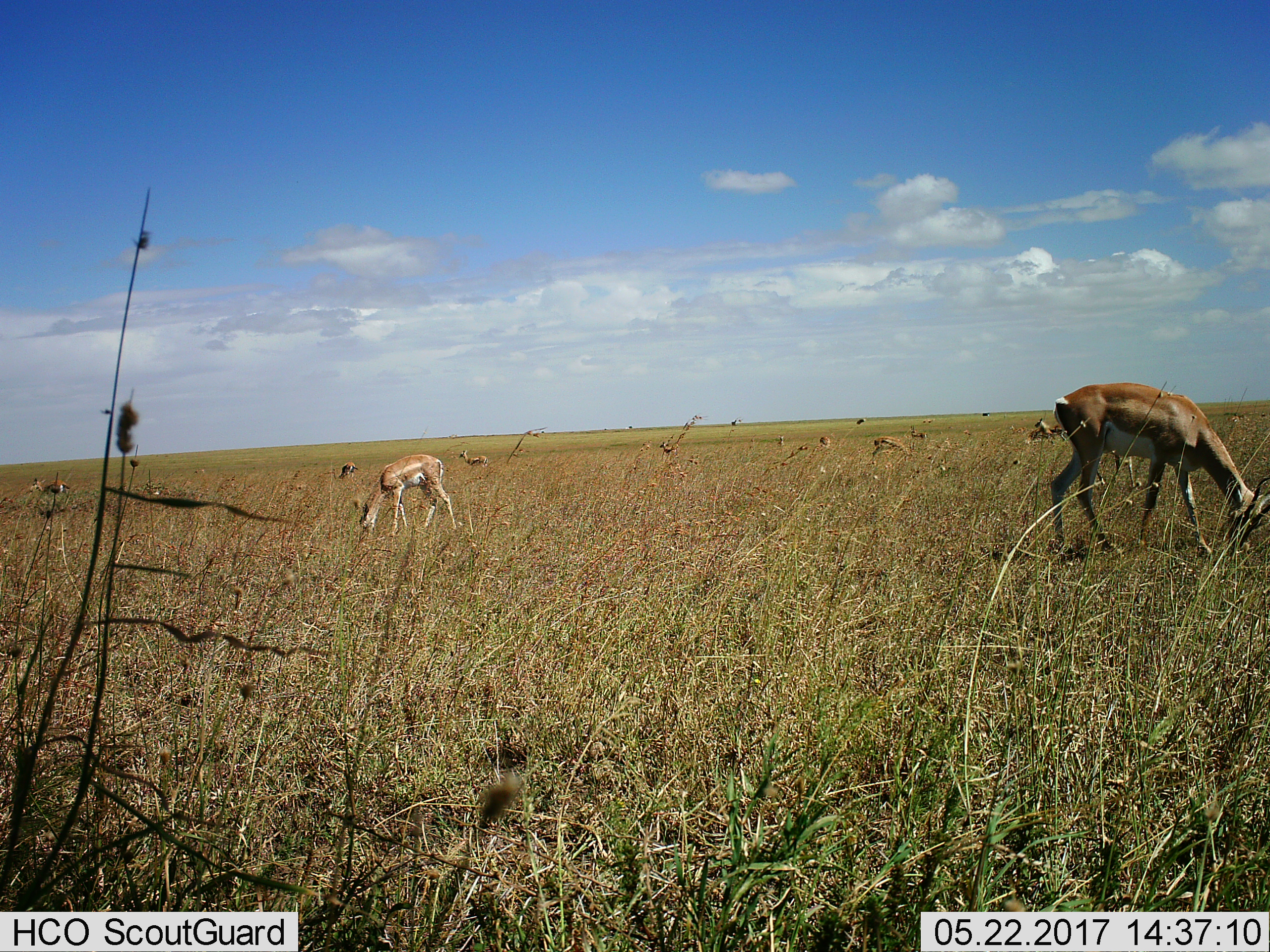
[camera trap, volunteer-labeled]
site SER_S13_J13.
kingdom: Animalia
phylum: Chordata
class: Mammalia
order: Artiodactyla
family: Bovidae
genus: Eudorcas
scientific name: Eudorcas thomsonii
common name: thomson's gazelle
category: gazellethomsons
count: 11-50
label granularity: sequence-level